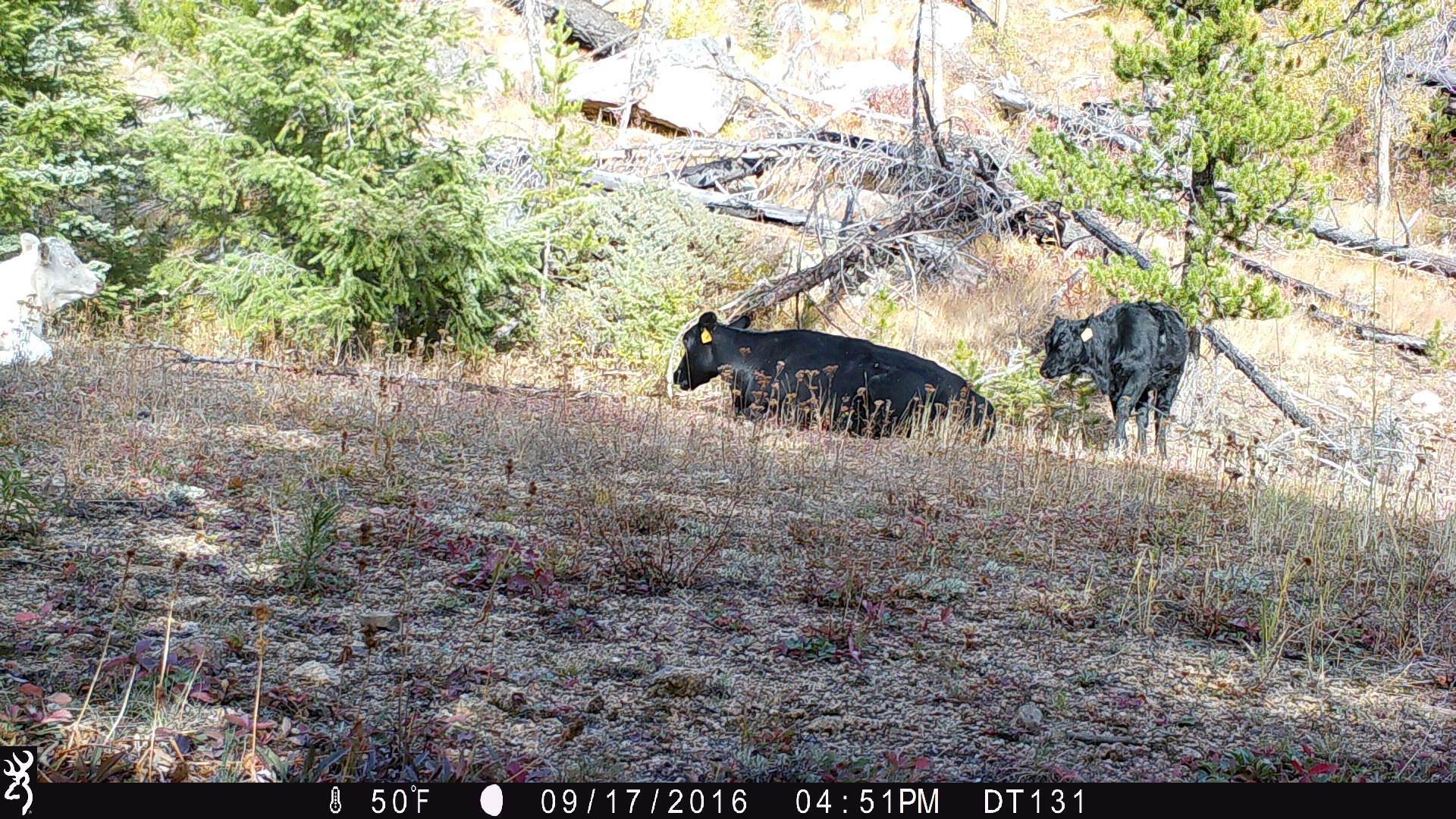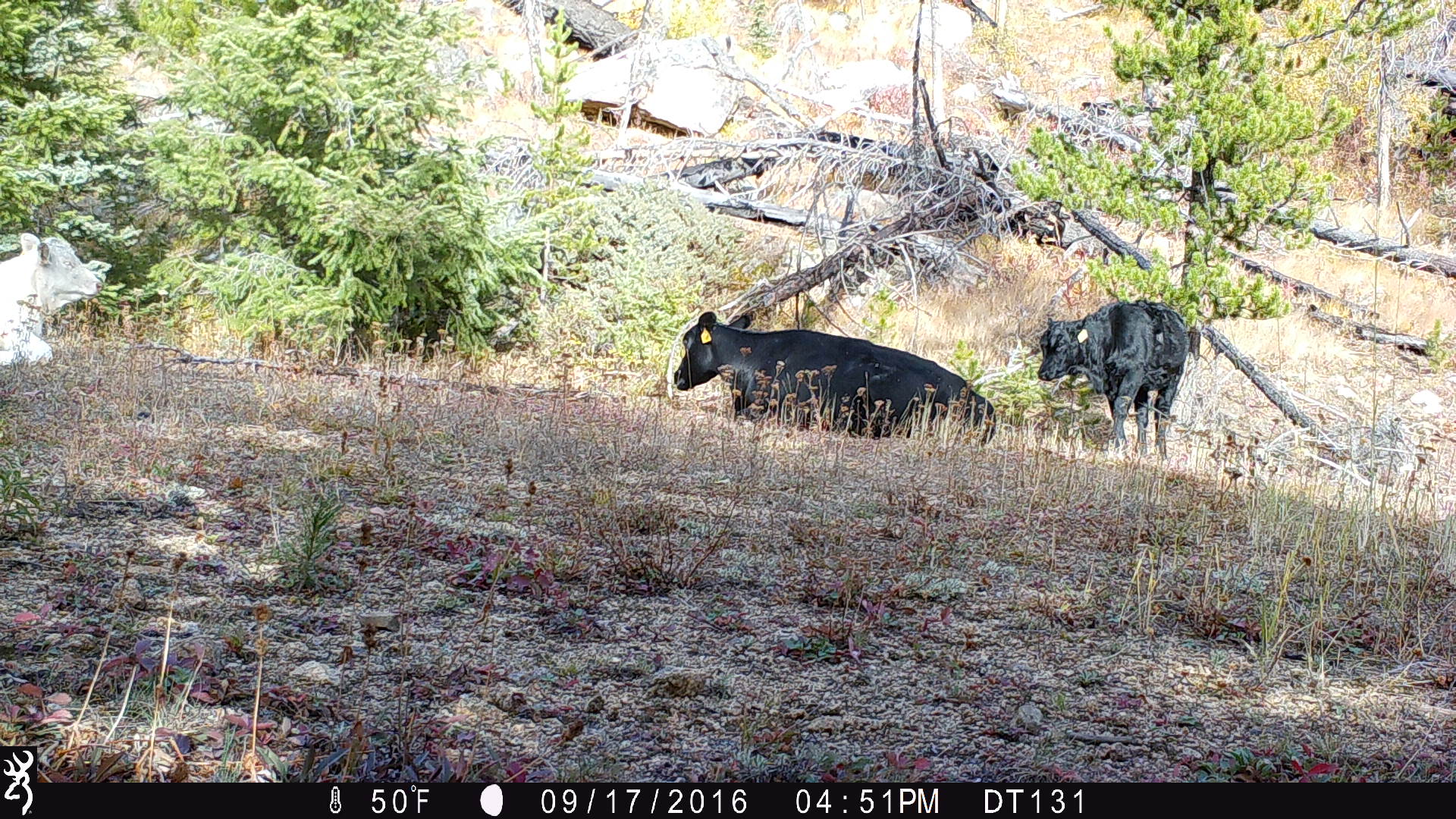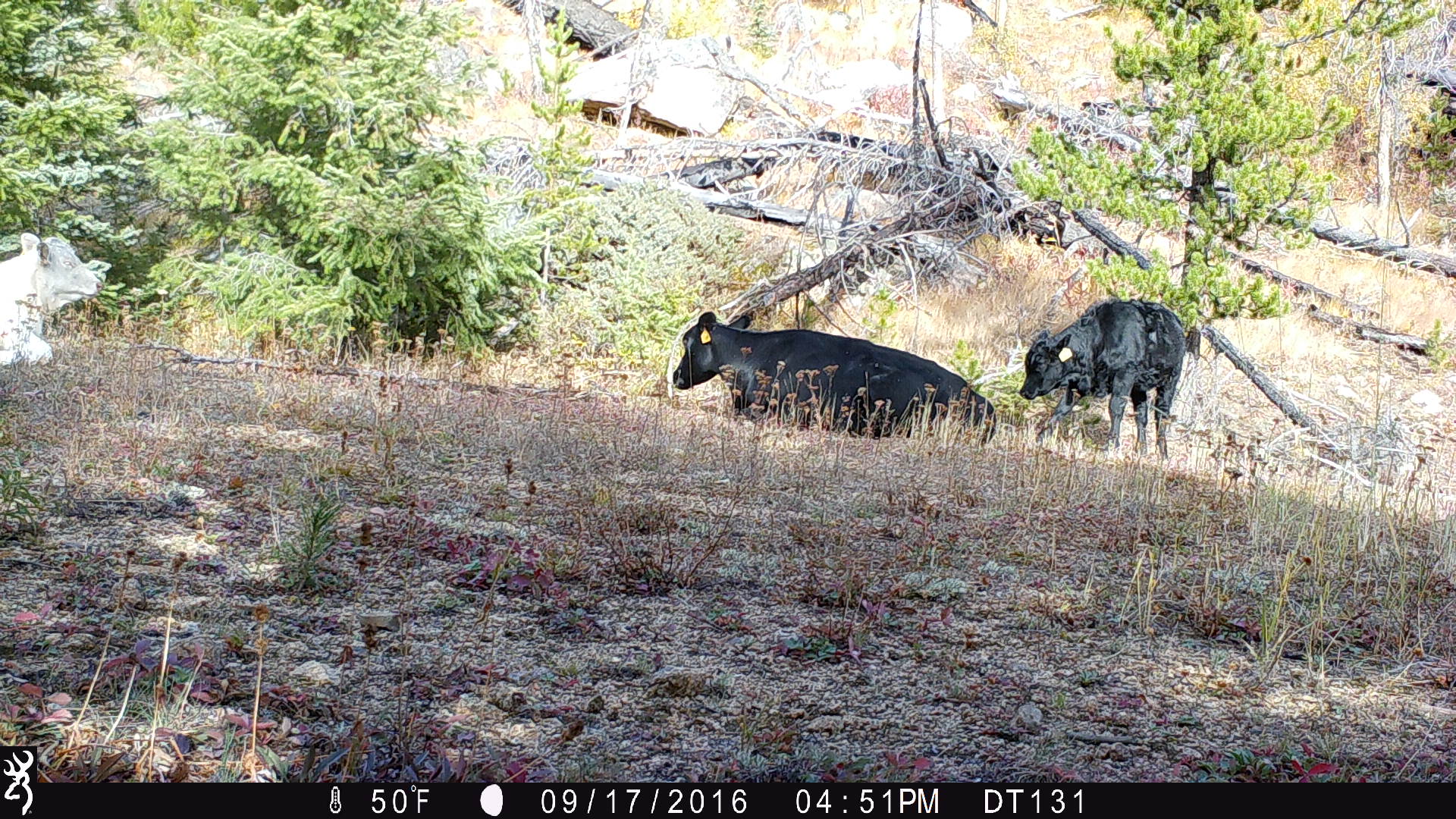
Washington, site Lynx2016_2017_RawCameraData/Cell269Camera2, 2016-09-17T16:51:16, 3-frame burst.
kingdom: Animalia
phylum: Chordata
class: Mammalia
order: Artiodactyla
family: Bovidae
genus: Bos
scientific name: Bos taurus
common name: domestic cattle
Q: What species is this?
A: Domestic cattle (Bos taurus).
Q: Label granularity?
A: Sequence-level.